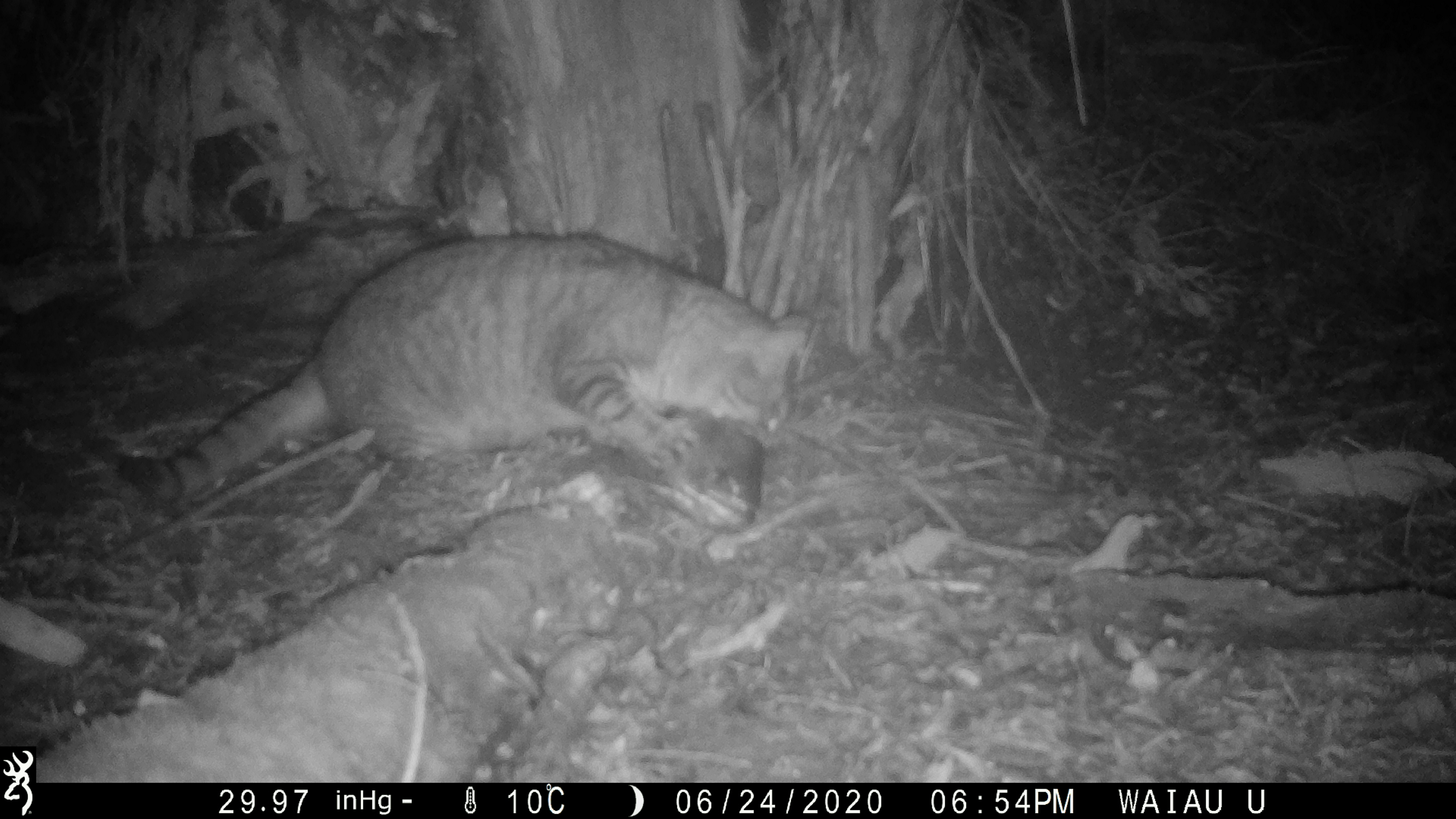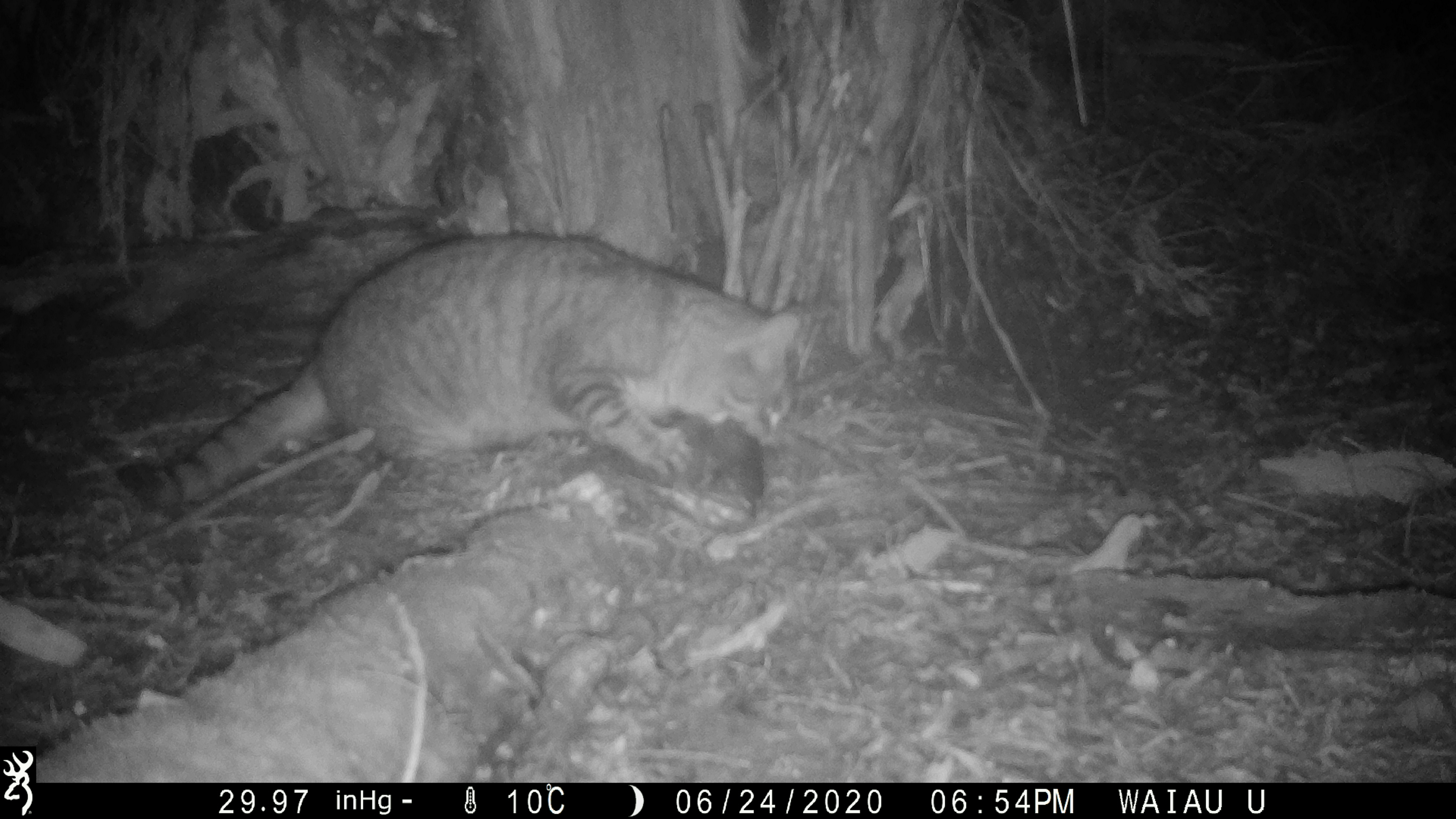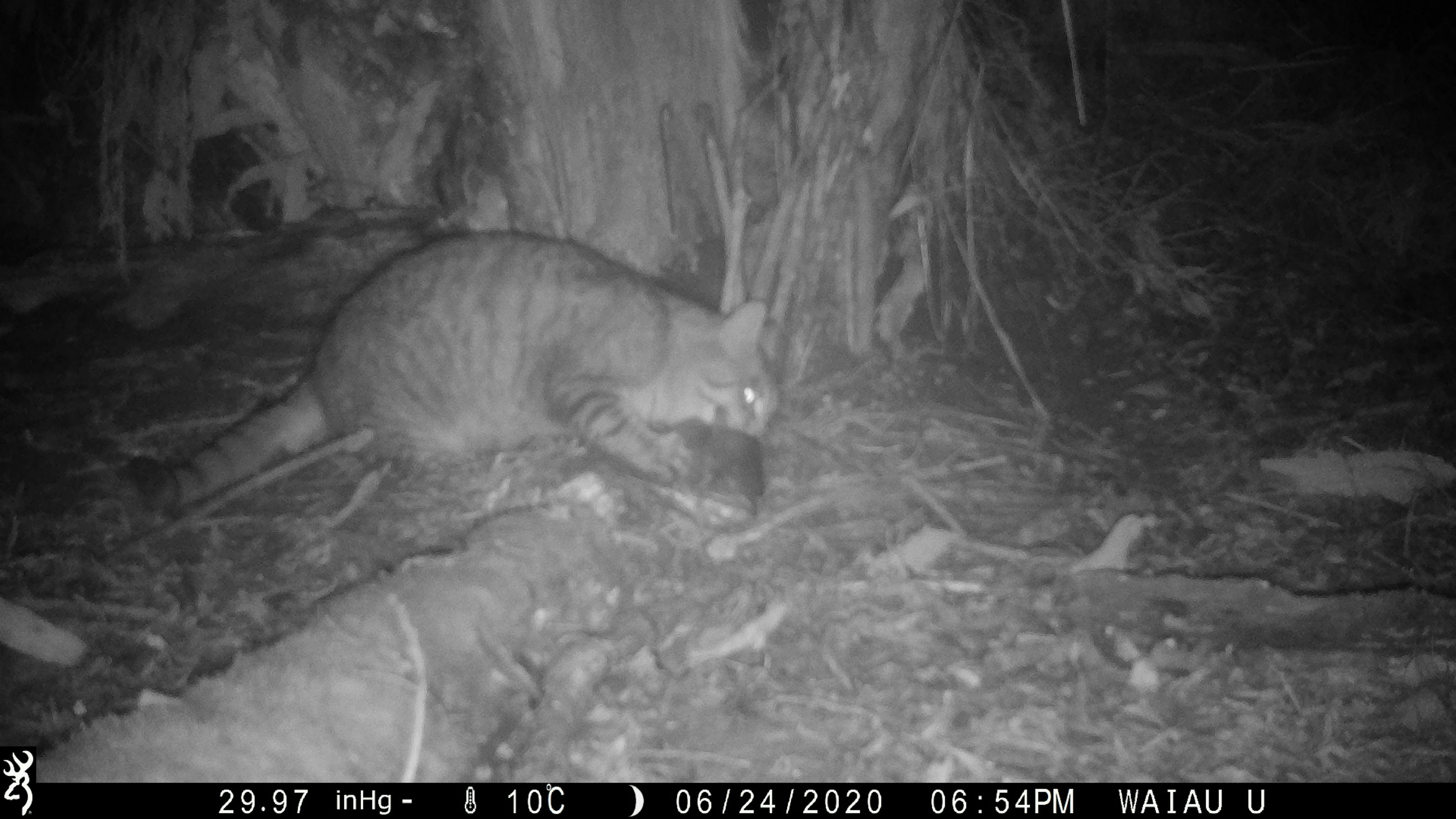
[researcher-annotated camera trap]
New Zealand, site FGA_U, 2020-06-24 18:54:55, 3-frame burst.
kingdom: Animalia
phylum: Chordata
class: Mammalia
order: Carnivora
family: Felidae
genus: Felis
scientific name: Felis catus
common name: domestic cat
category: cat